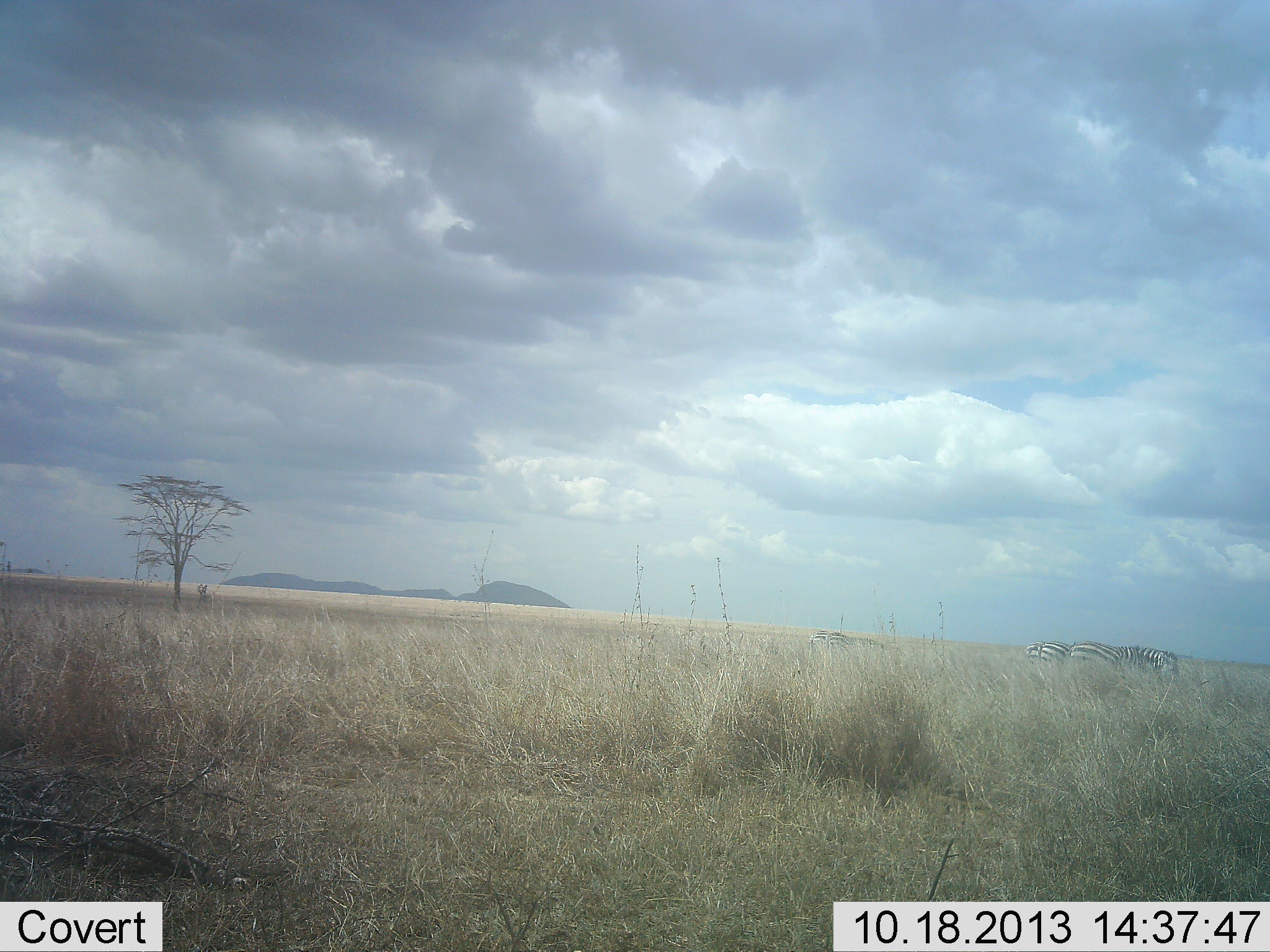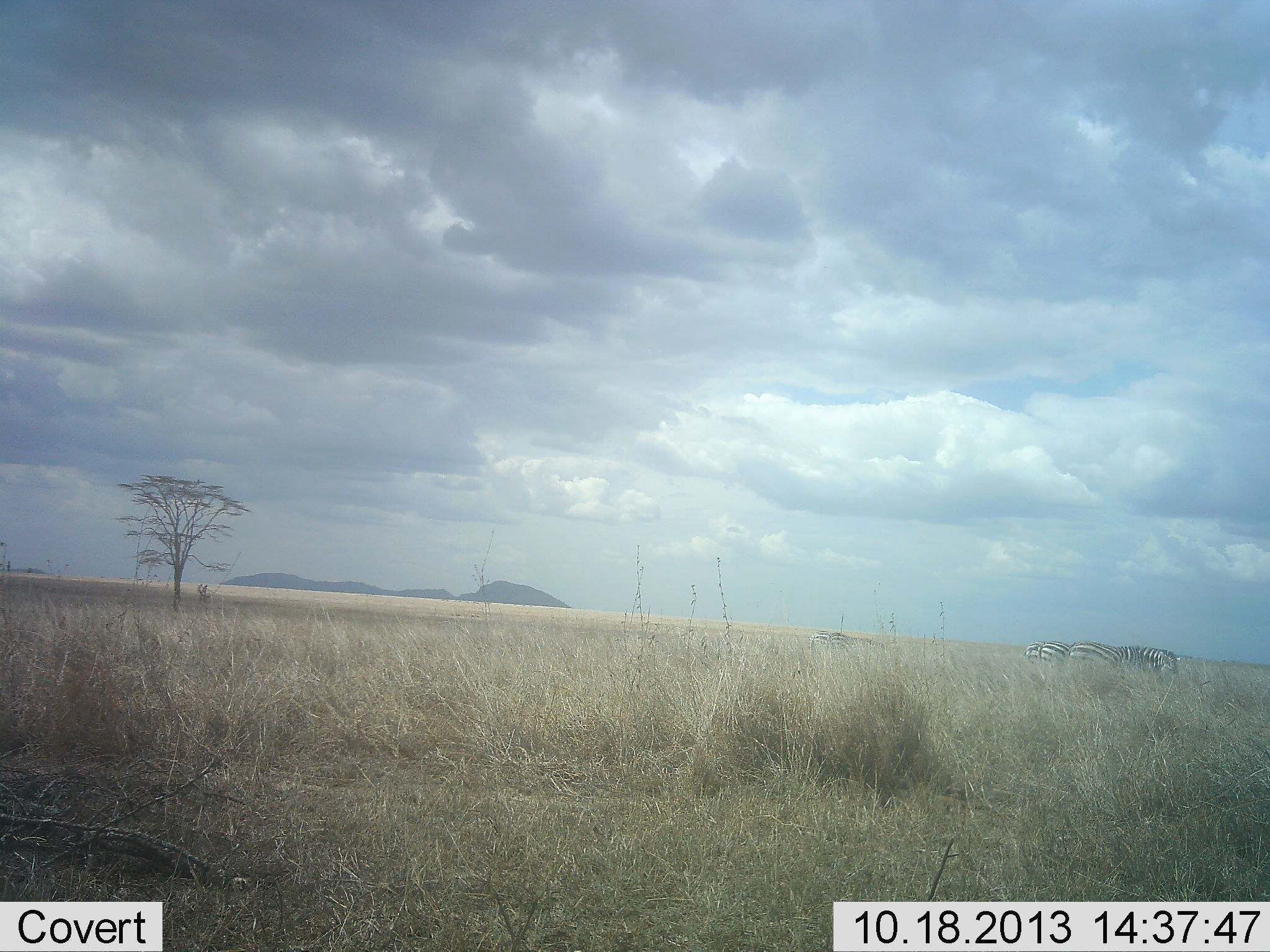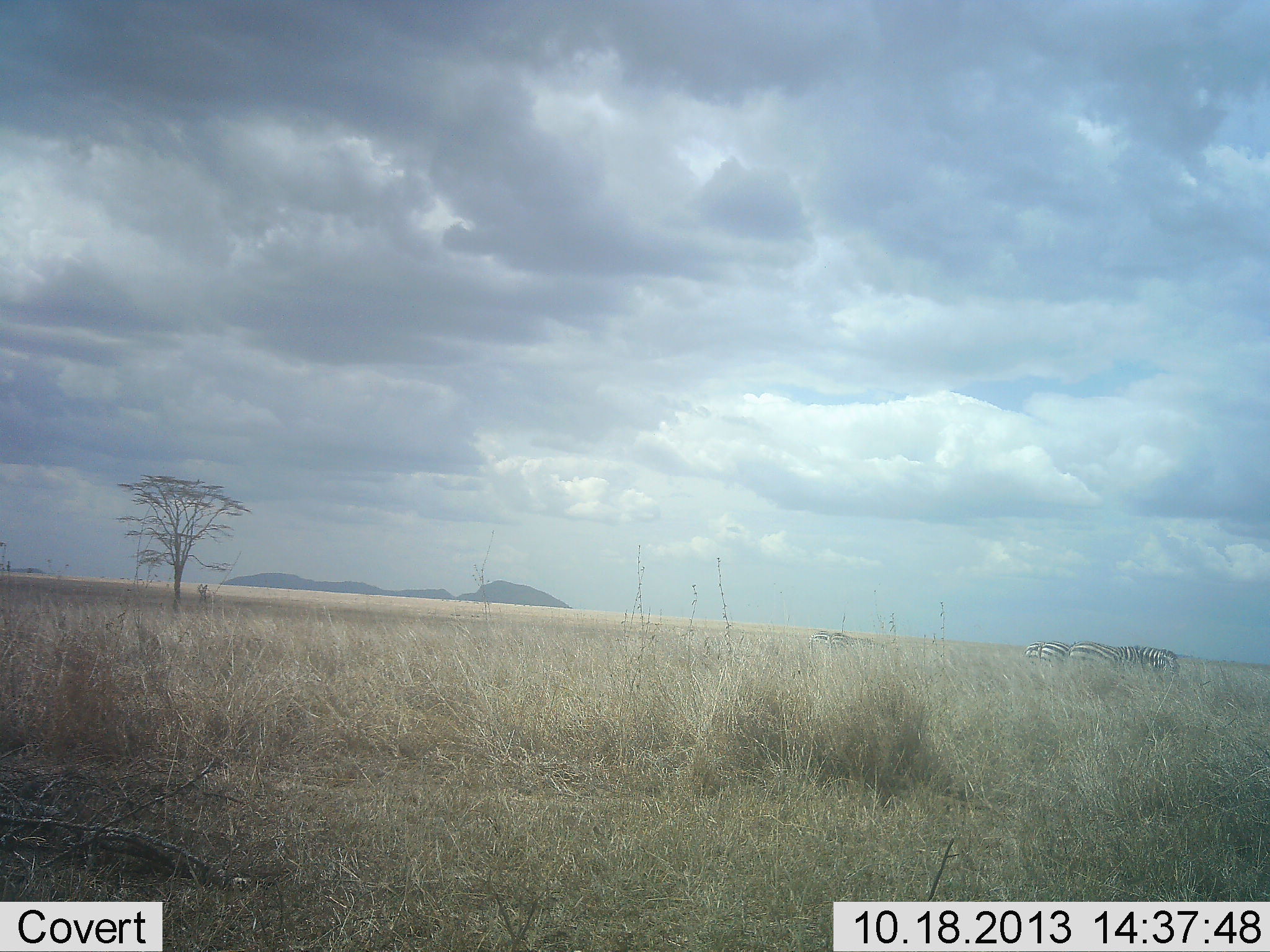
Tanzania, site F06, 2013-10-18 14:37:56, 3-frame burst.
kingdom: Animalia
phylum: Chordata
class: Mammalia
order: Perissodactyla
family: Equidae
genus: Equus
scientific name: Equus quagga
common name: plains zebra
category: zebra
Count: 4.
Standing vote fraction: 30%.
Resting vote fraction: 0%.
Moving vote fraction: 0%.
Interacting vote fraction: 0%.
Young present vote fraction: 0%.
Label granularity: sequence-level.